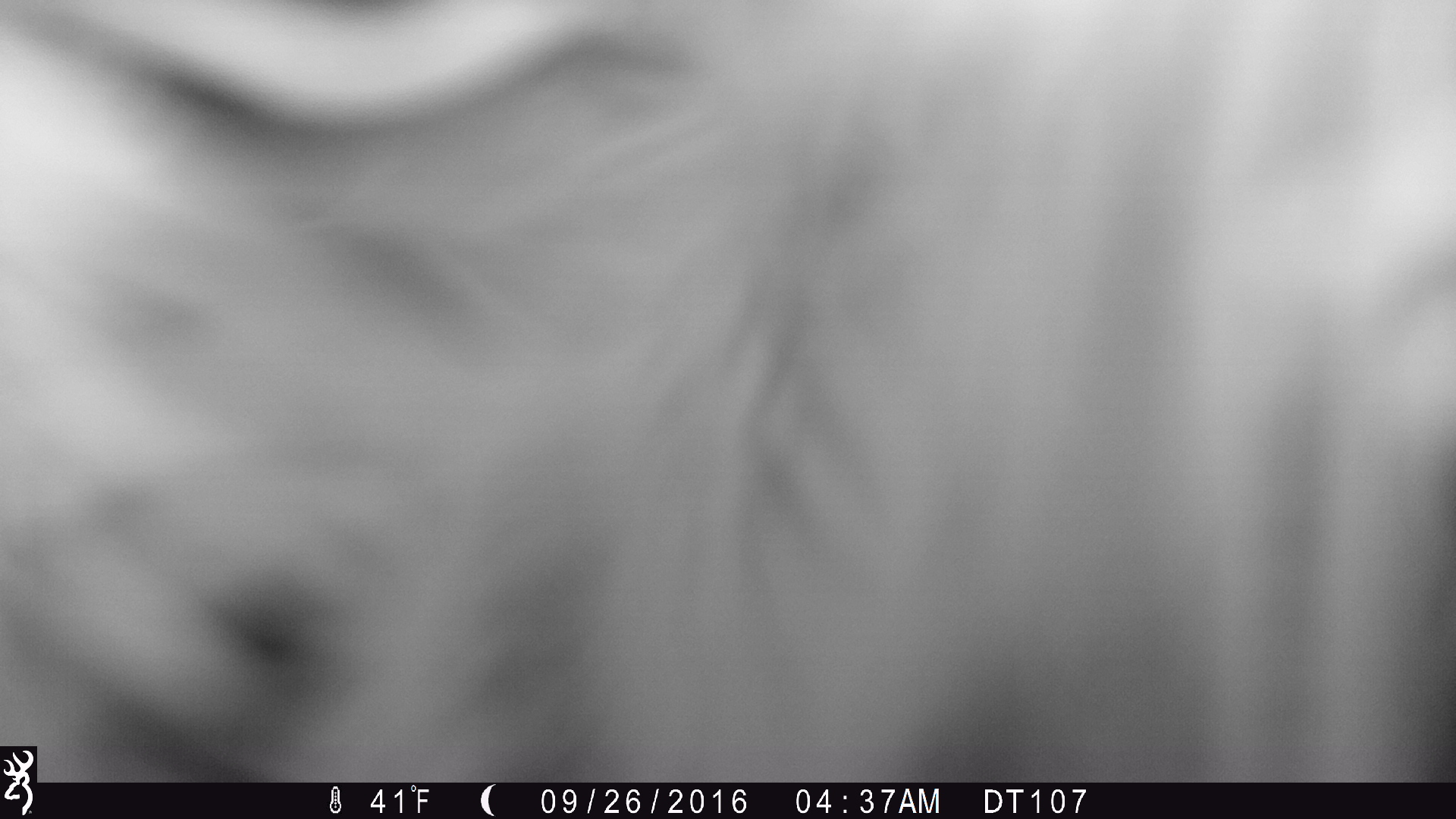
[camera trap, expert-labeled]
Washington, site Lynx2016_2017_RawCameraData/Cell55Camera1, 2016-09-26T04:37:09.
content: unidentified animal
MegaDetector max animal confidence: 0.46